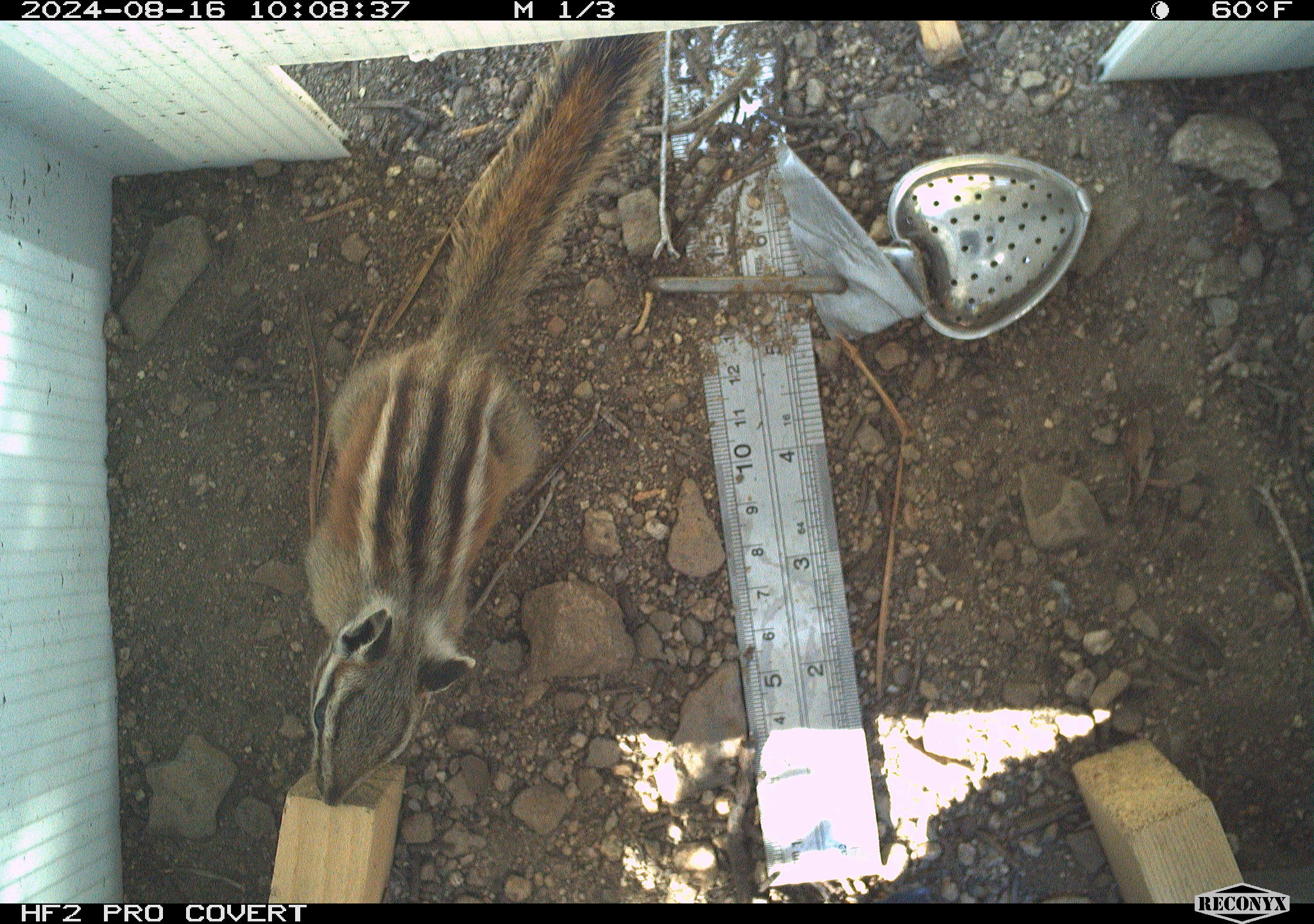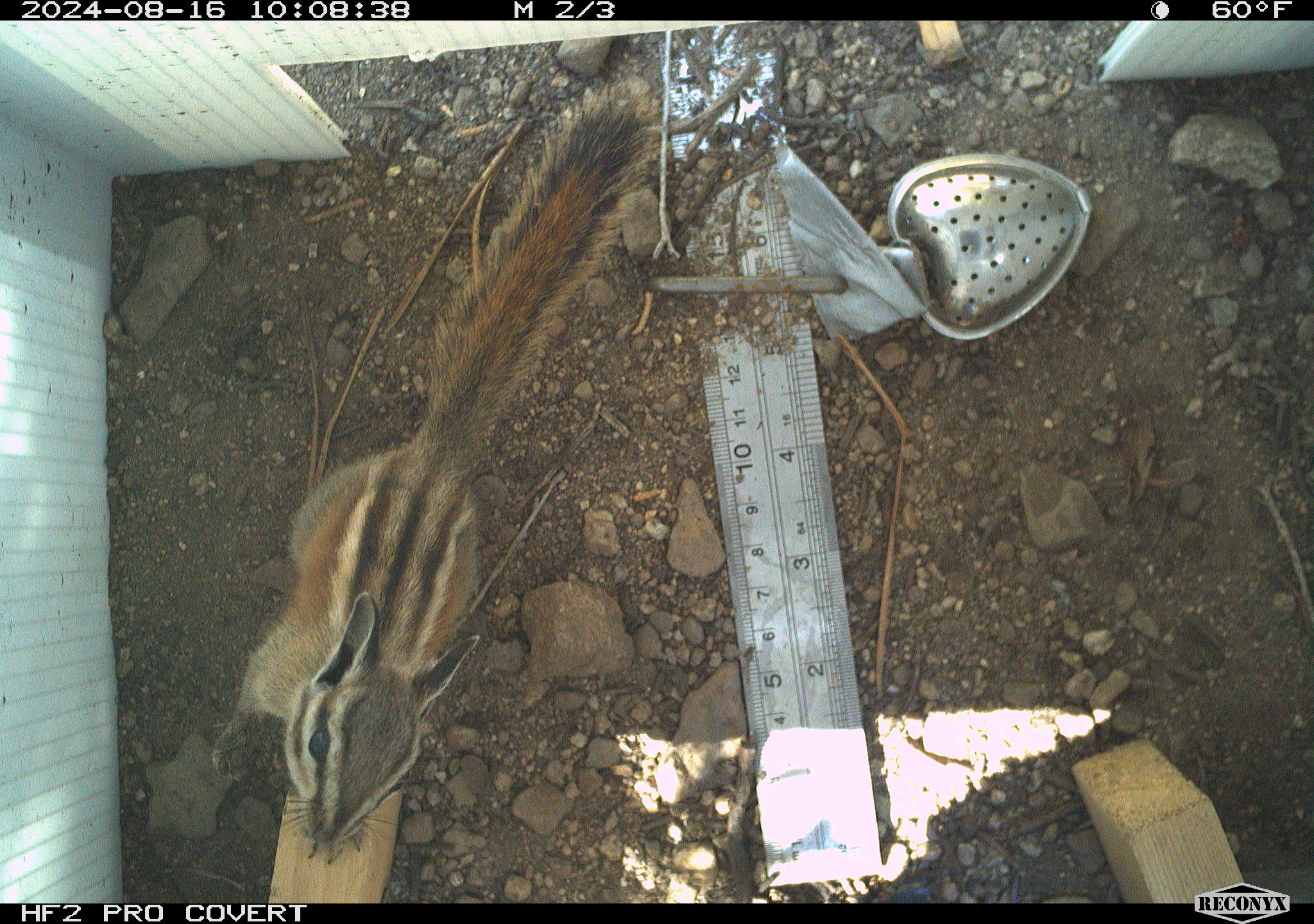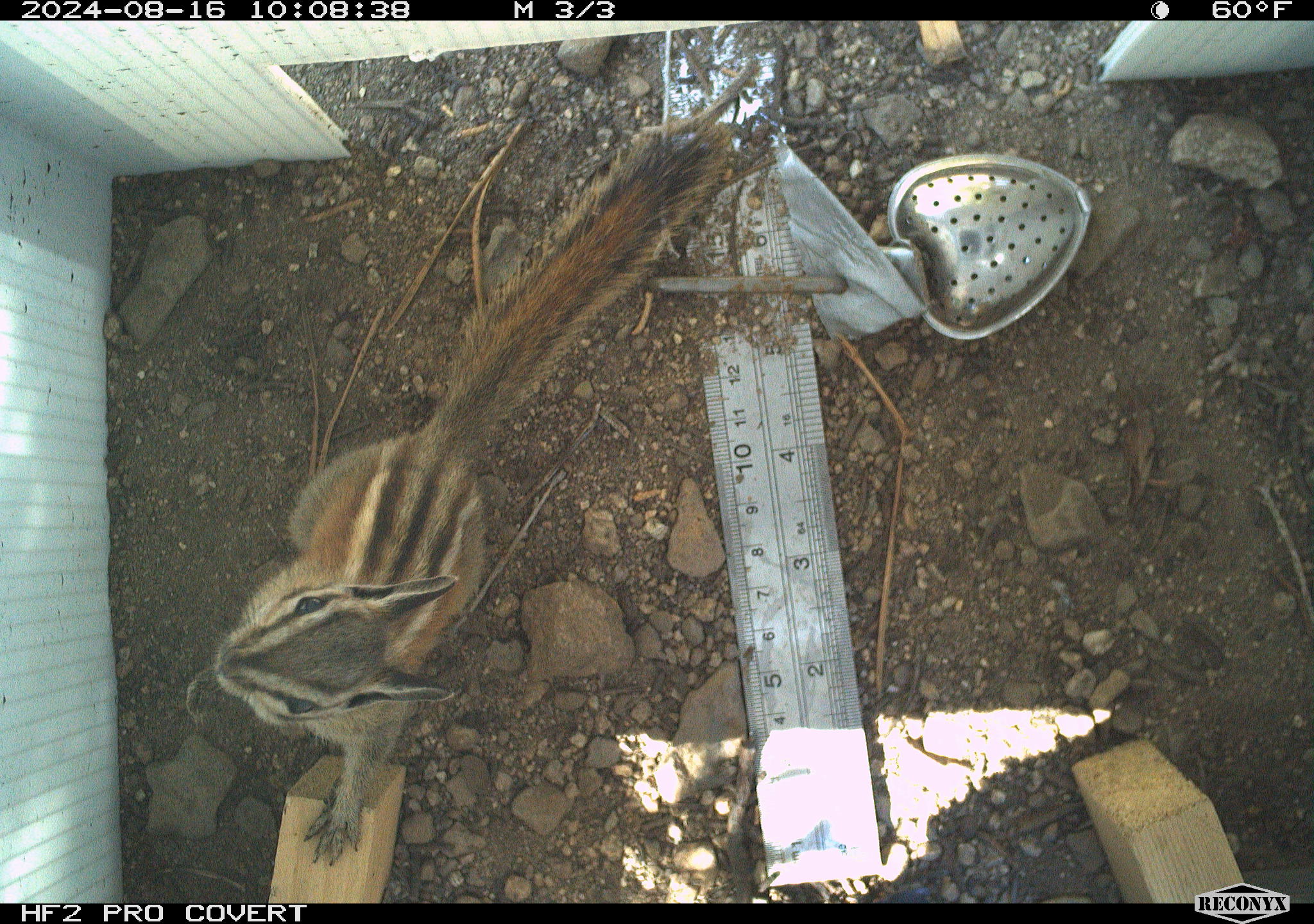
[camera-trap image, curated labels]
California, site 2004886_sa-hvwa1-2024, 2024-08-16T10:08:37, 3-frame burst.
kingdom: Animalia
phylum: Chordata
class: Mammalia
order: Rodentia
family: Sciuridae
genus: Neotamias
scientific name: Neotamias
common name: western chipmunks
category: neotamias species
Neotamias species (western chipmunks) (Neotamias).